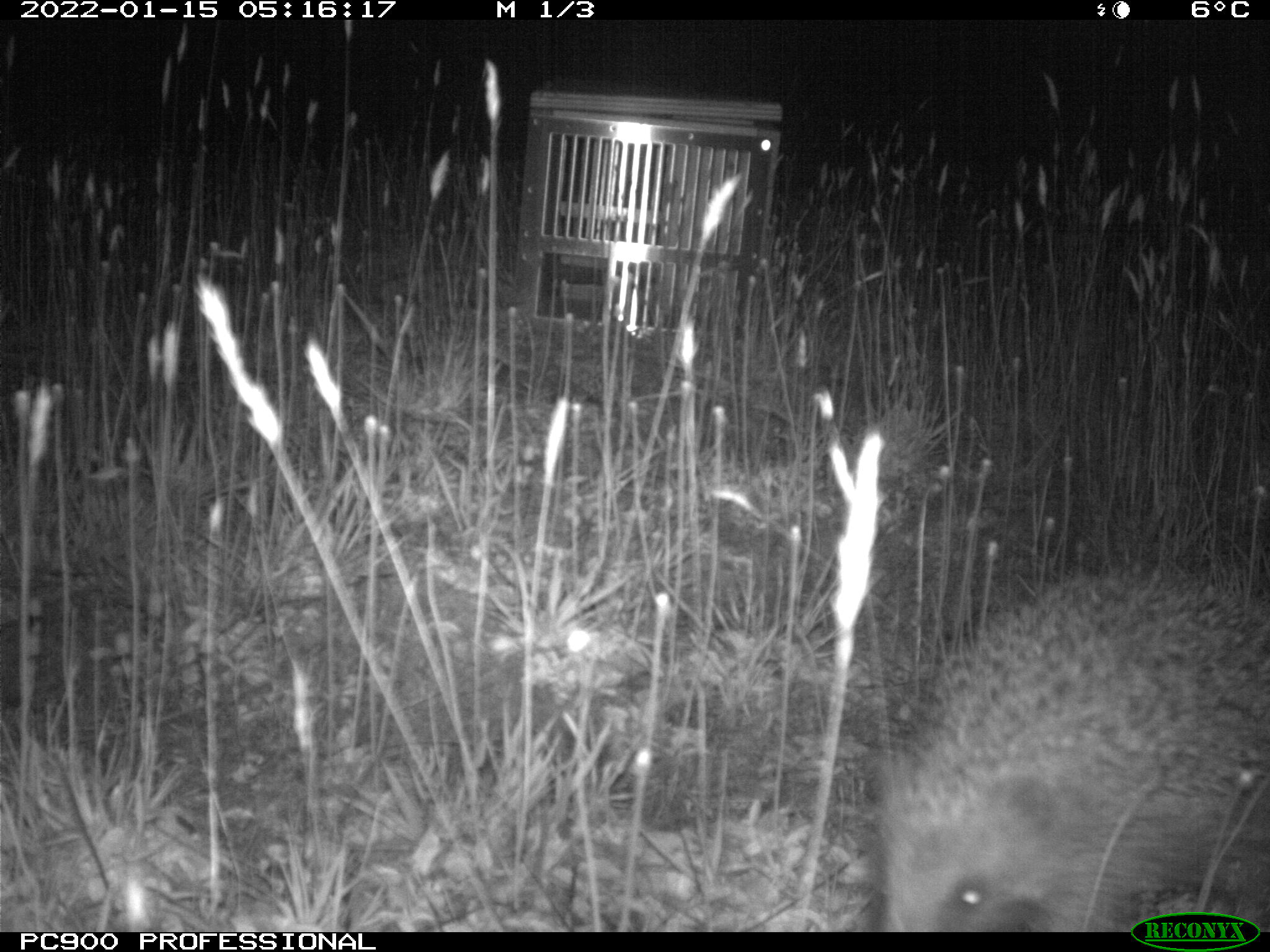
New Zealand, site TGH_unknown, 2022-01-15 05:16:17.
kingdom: Animalia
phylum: Chordata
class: Mammalia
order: Eulipotyphla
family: Erinaceidae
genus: Erinaceus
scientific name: Erinaceus europaeus europaeus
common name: european hedgehog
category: hedgehog